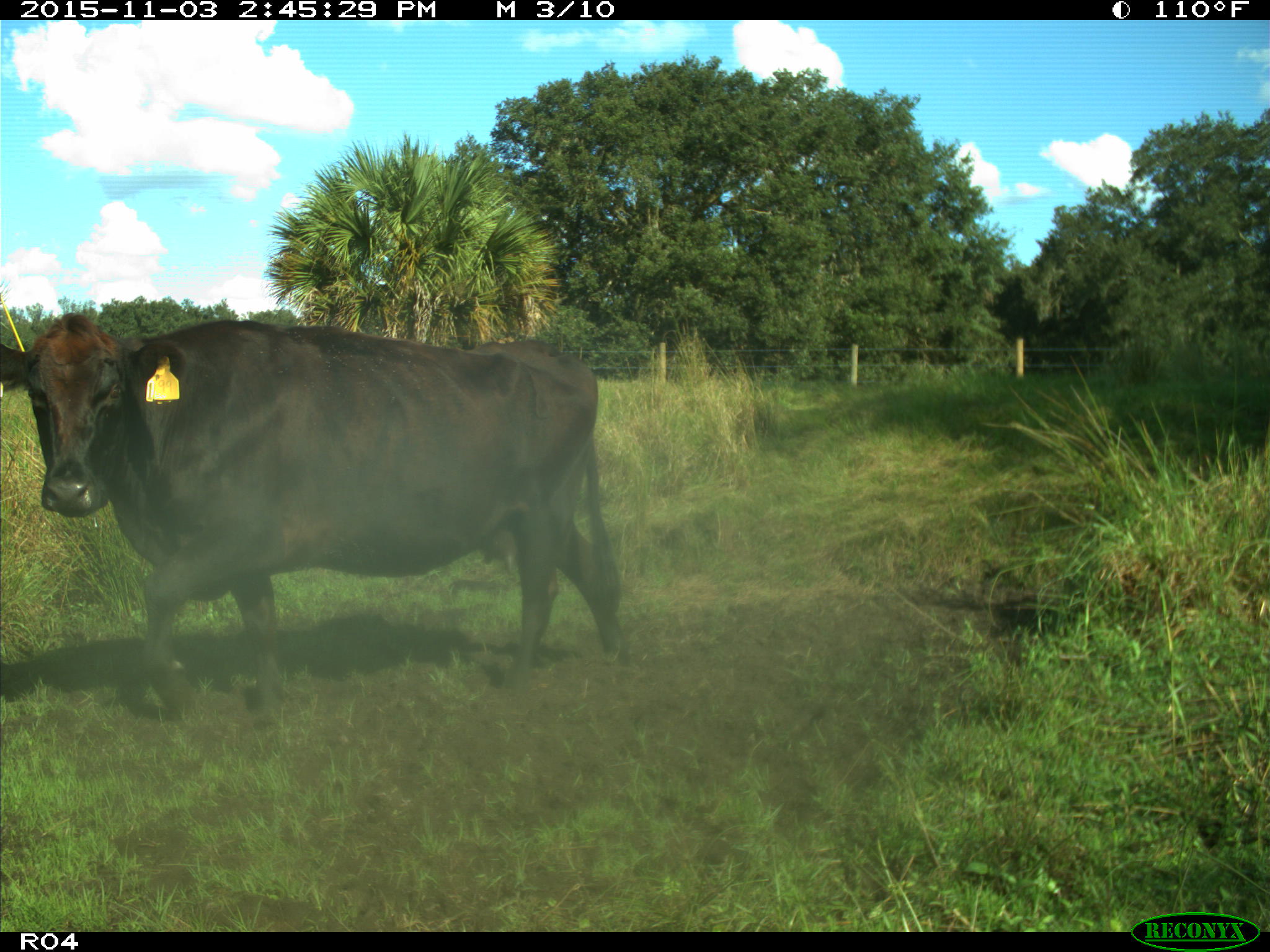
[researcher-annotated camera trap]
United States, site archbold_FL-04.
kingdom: Animalia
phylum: Chordata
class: Mammalia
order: Artiodactyla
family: Bovidae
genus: Bos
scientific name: Bos taurus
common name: domestic cow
Bos taurus (domestic cow).